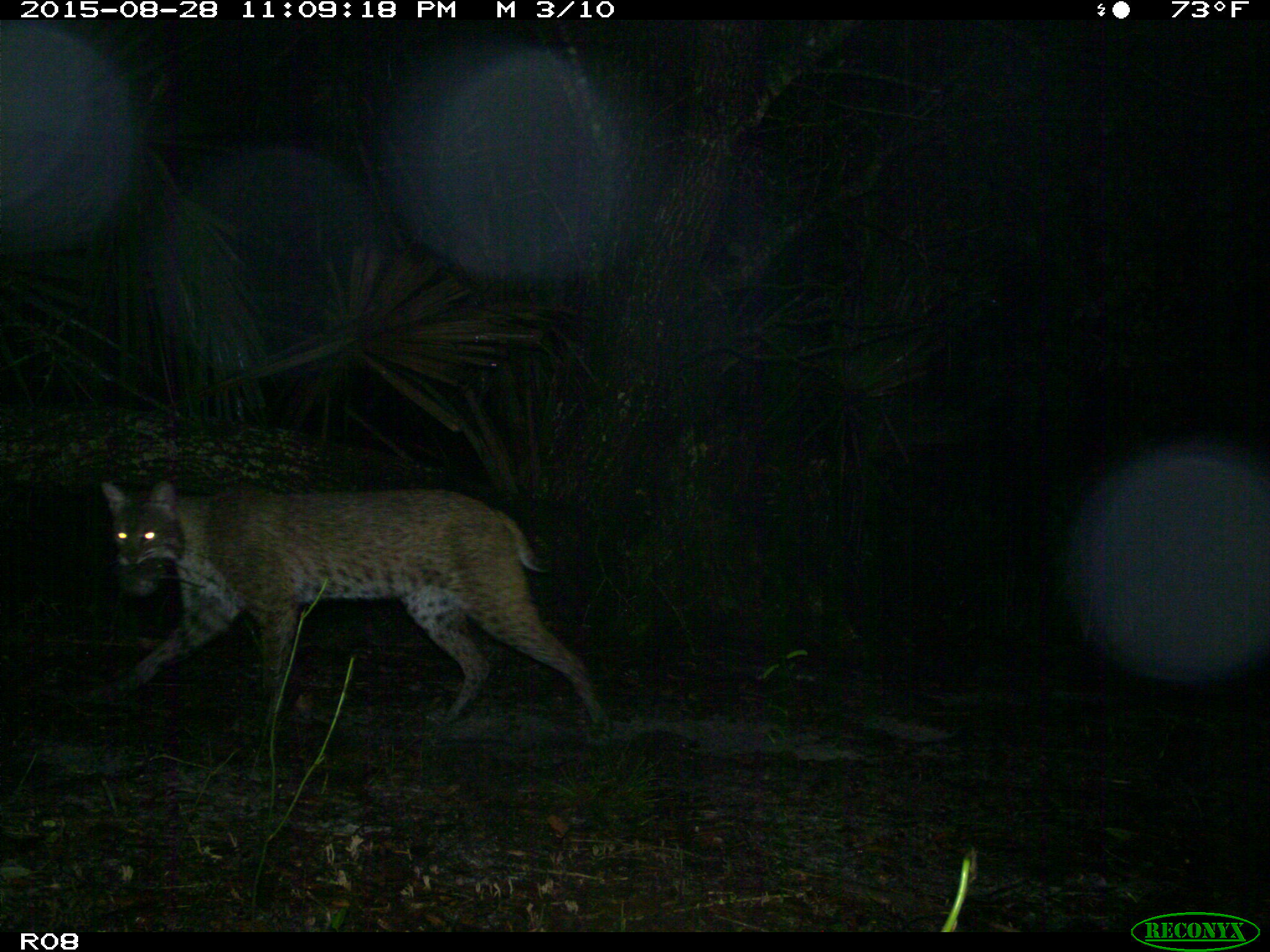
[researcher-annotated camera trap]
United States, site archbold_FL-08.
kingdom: Animalia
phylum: Chordata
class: Mammalia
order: Carnivora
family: Felidae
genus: Lynx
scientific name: Lynx rufus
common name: bobcat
Lynx rufus (bobcat).